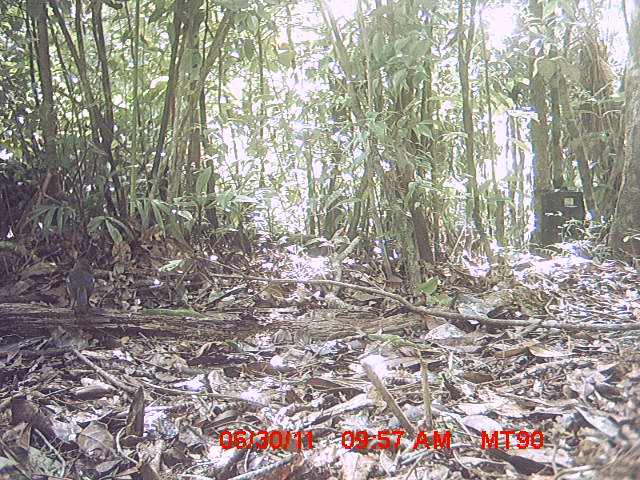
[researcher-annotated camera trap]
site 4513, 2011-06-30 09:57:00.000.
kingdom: Animalia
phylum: Chordata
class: Aves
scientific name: Aves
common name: bird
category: unknown bird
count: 1